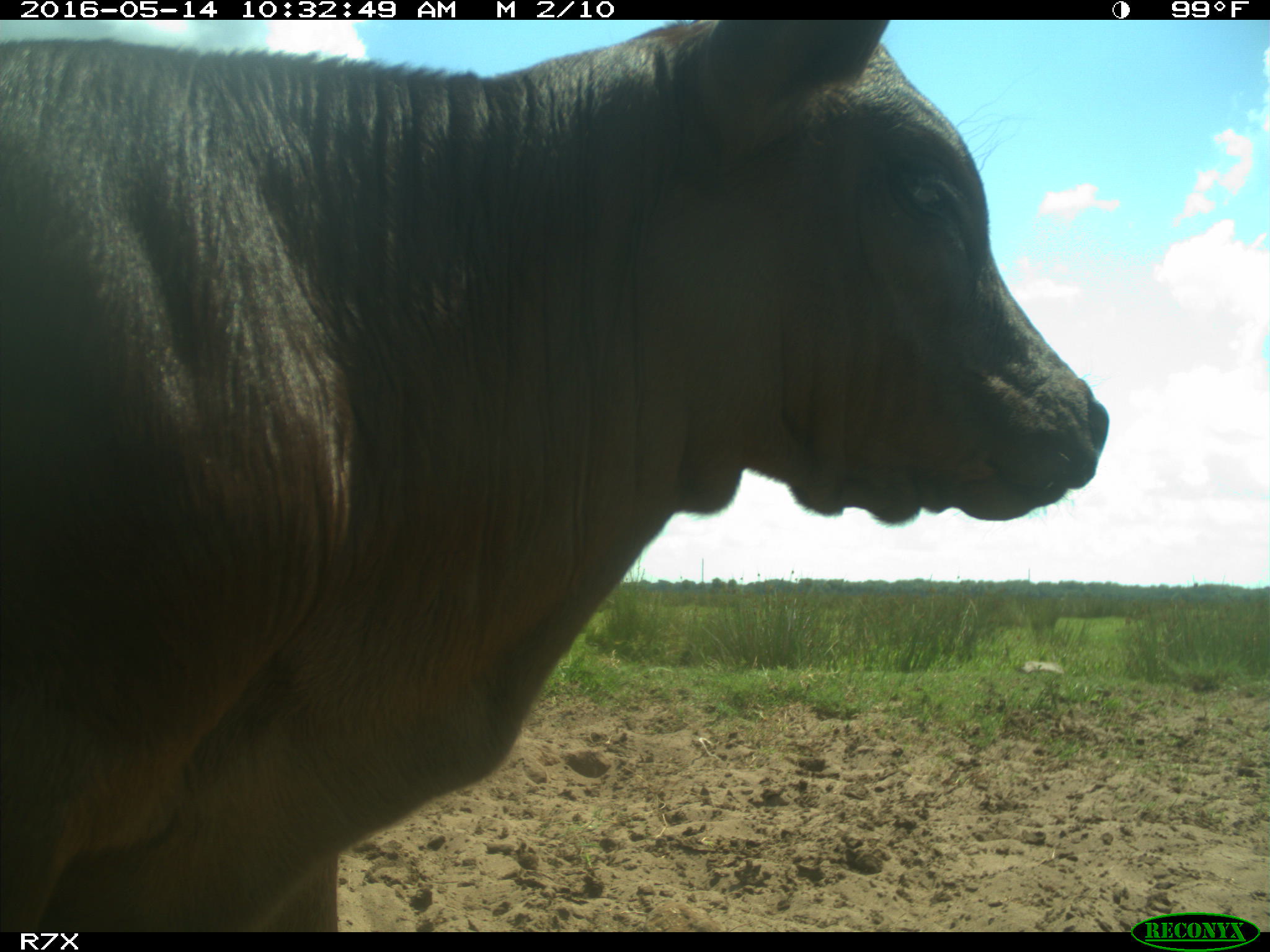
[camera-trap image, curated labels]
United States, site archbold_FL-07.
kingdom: Animalia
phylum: Chordata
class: Mammalia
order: Artiodactyla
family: Bovidae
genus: Bos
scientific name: Bos taurus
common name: domestic cow